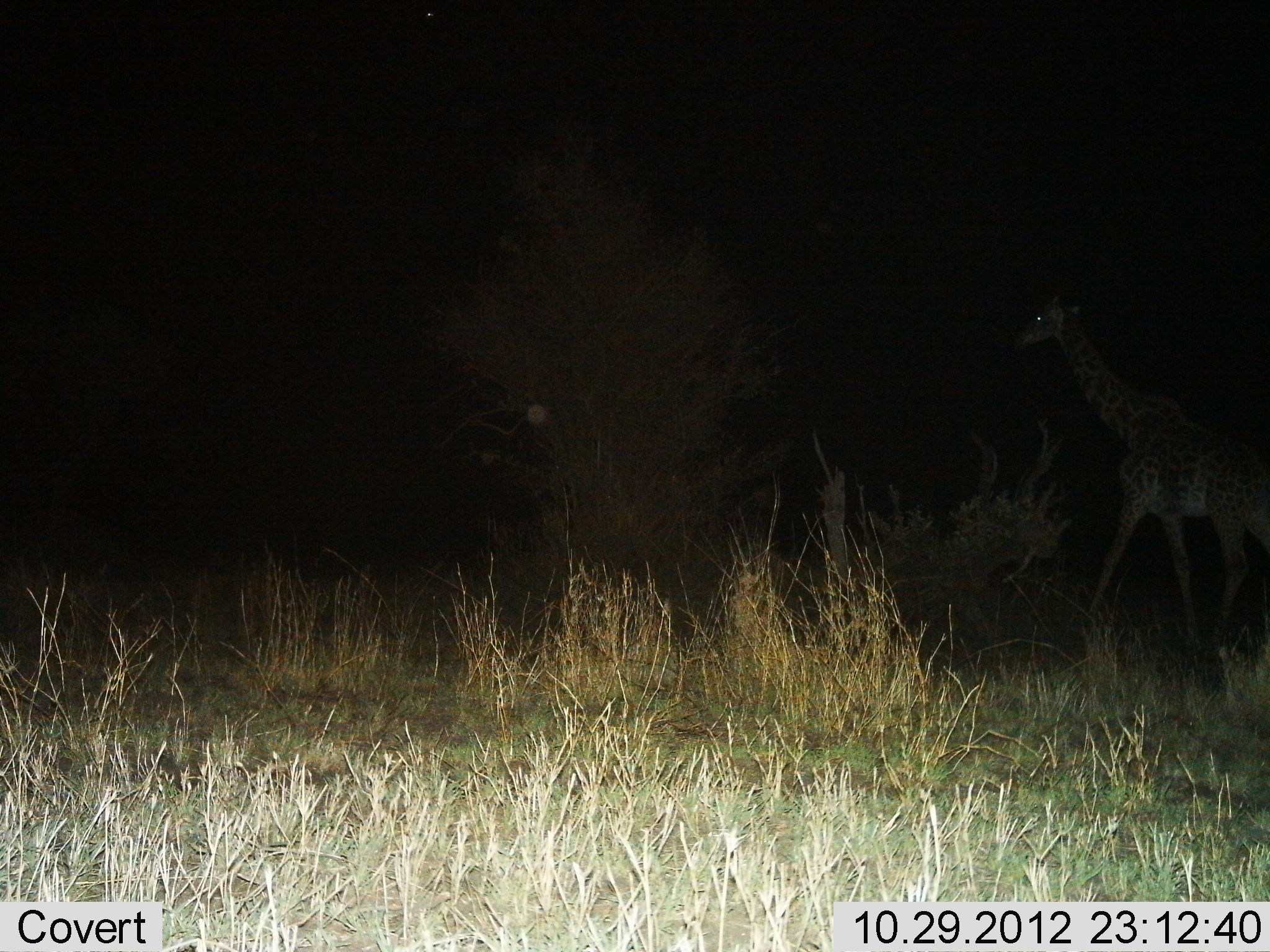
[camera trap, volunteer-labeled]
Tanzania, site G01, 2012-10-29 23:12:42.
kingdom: Animalia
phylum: Chordata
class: Mammalia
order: Artiodactyla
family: Giraffidae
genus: Giraffa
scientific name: Giraffa camelopardalis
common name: giraffe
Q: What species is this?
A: Giraffe (Giraffa camelopardalis).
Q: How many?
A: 1.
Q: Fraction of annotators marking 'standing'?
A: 20%.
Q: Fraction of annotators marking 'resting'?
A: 0%.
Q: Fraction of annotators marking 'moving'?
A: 80%.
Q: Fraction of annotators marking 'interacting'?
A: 0%.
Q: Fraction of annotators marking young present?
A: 0%.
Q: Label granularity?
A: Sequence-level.